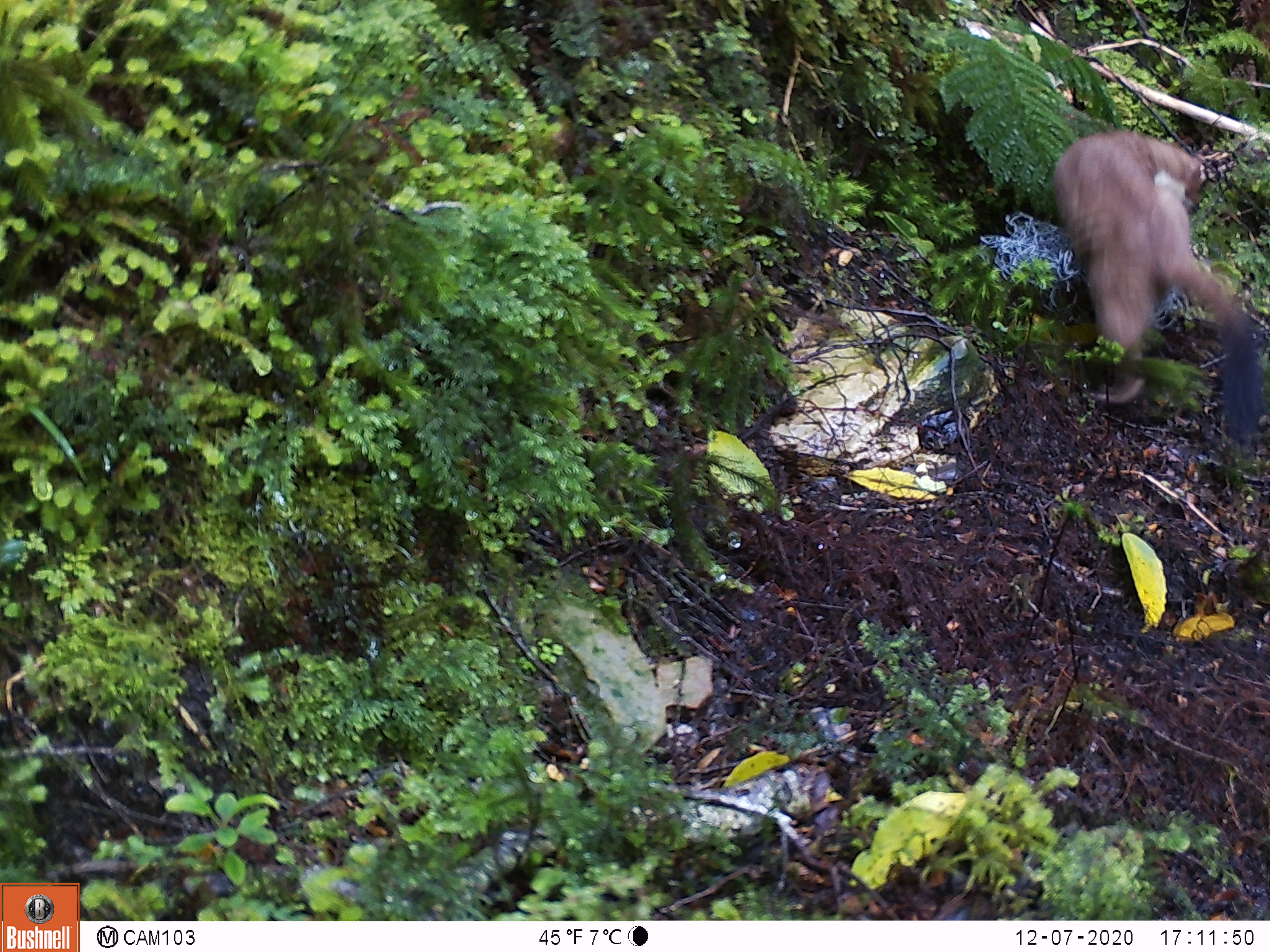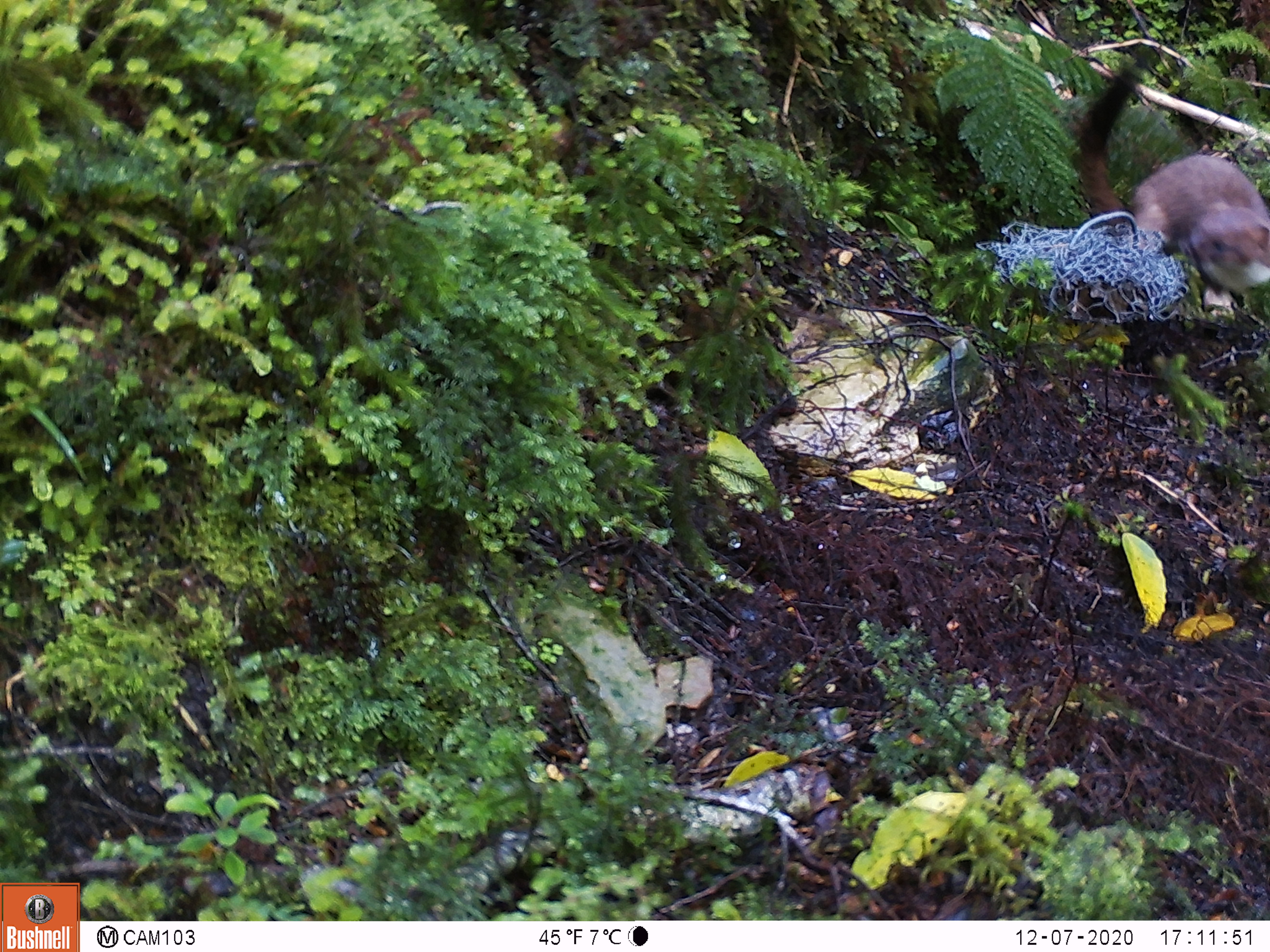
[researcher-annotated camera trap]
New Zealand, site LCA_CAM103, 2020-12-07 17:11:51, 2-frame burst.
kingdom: Animalia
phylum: Chordata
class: Mammalia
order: Carnivora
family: Mustelidae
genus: Mustela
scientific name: Mustela erminea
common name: stoat